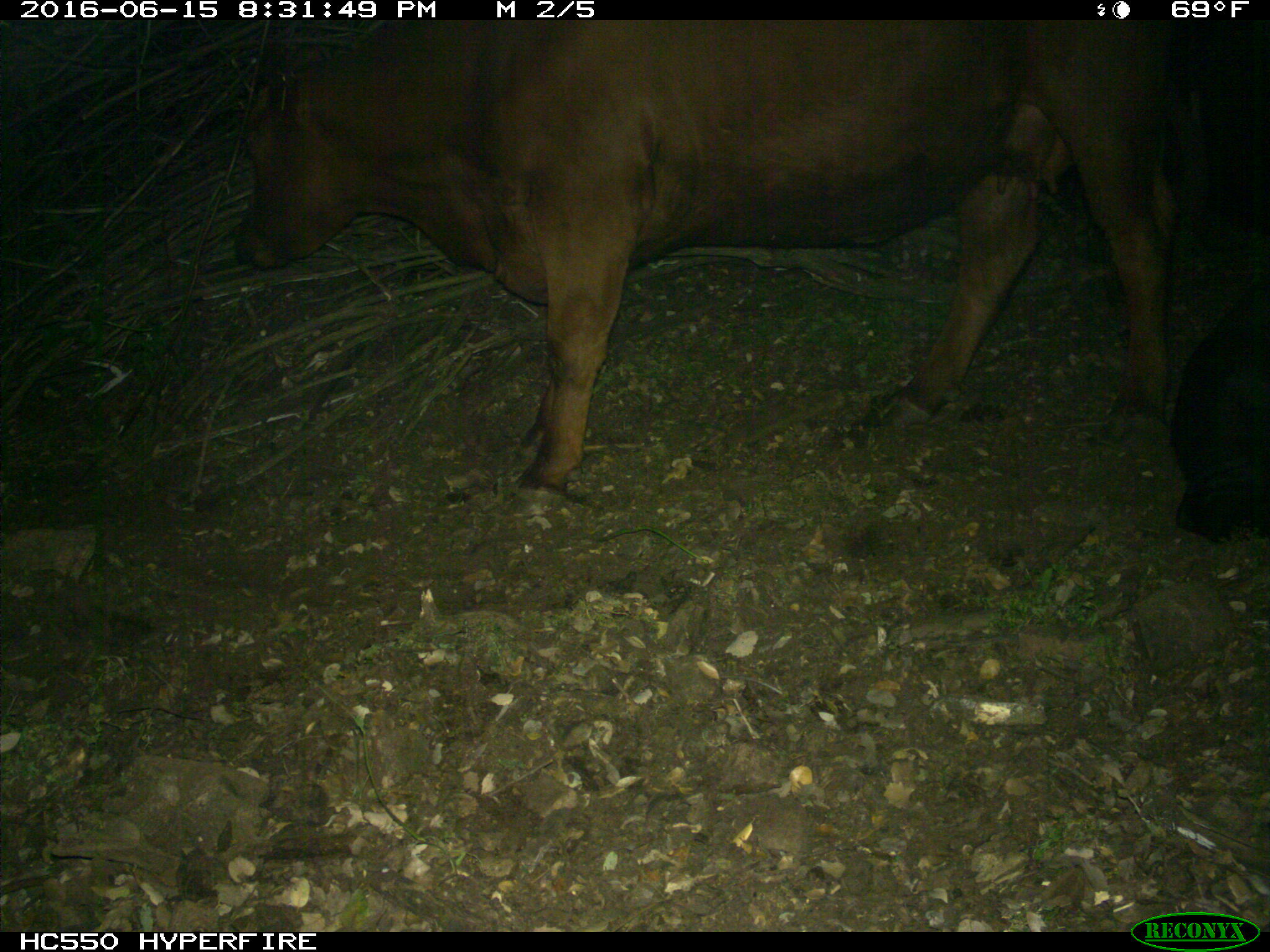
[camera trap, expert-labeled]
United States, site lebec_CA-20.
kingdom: Animalia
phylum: Chordata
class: Mammalia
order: Artiodactyla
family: Bovidae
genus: Bos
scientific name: Bos taurus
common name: domestic cow